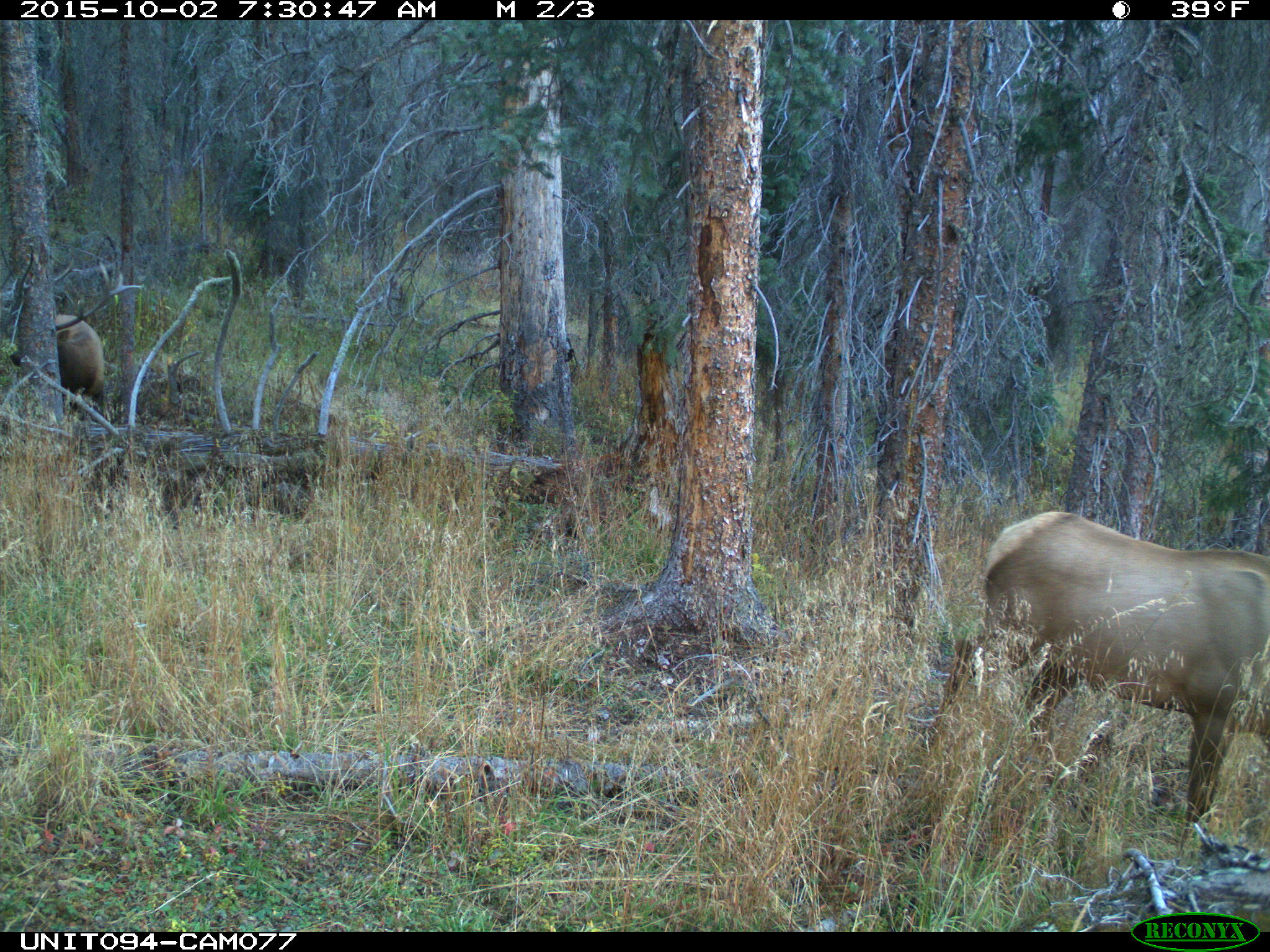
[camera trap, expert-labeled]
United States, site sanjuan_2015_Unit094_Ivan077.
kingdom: Animalia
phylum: Chordata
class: Mammalia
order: Artiodactyla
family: Cervidae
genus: Cervus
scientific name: Cervus elaphus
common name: red deer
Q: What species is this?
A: Cervus elaphus (red deer).